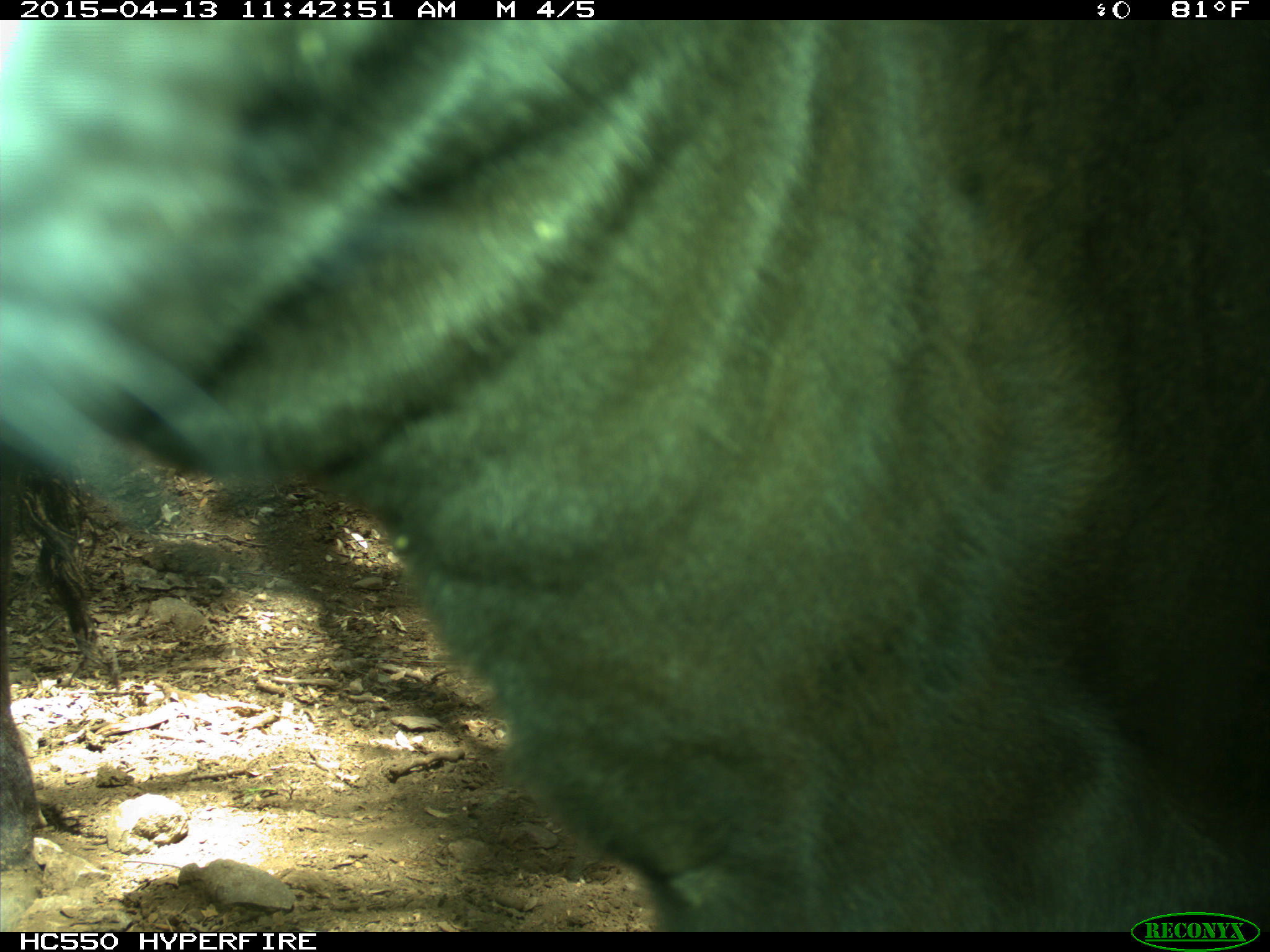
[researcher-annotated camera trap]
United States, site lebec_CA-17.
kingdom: Animalia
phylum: Chordata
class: Mammalia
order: Artiodactyla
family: Bovidae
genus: Bos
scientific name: Bos taurus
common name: domestic cow